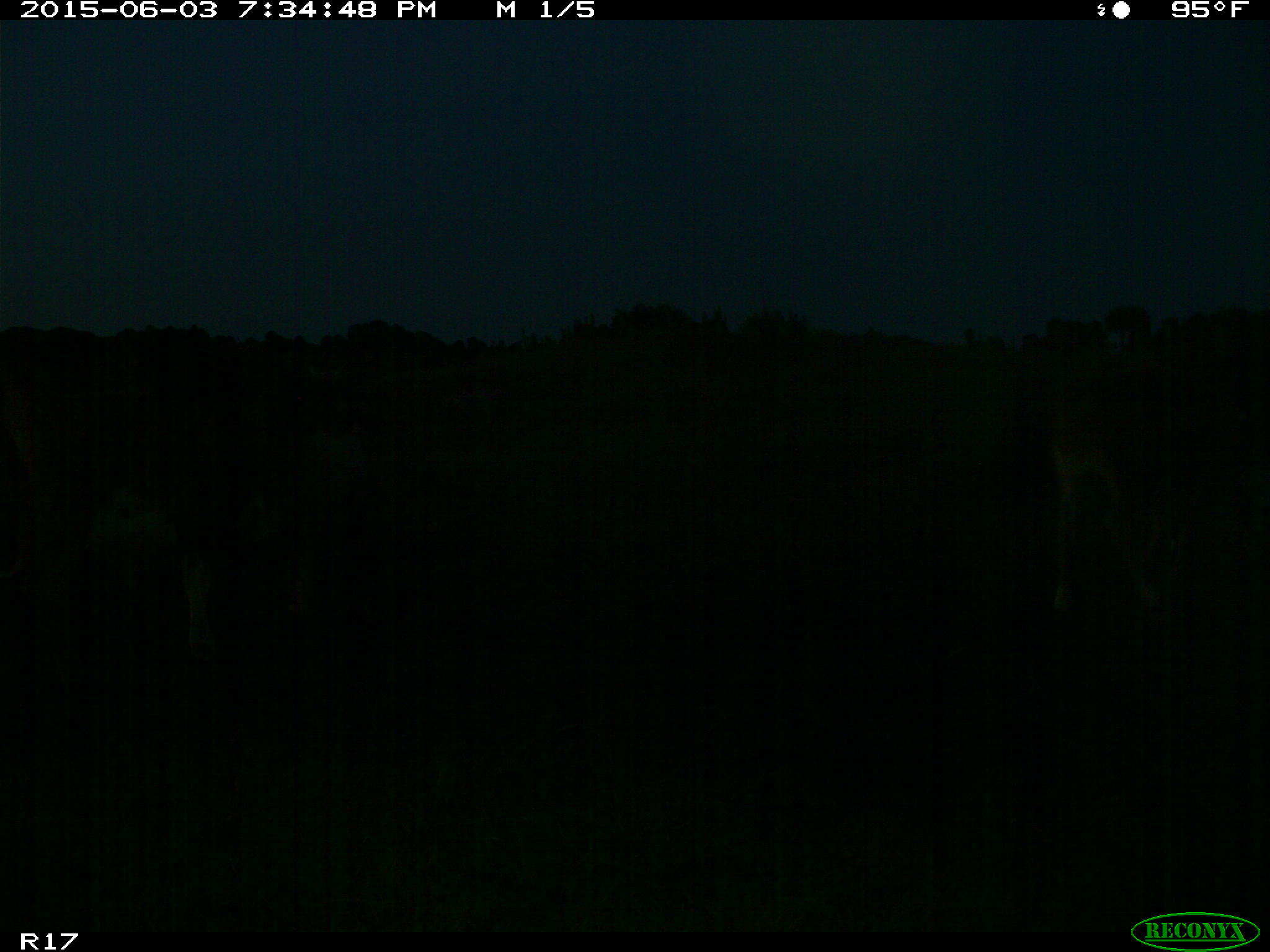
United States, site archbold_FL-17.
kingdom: Animalia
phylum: Chordata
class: Mammalia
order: Artiodactyla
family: Bovidae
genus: Bos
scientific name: Bos taurus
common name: domestic cow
Bos taurus (domestic cow).